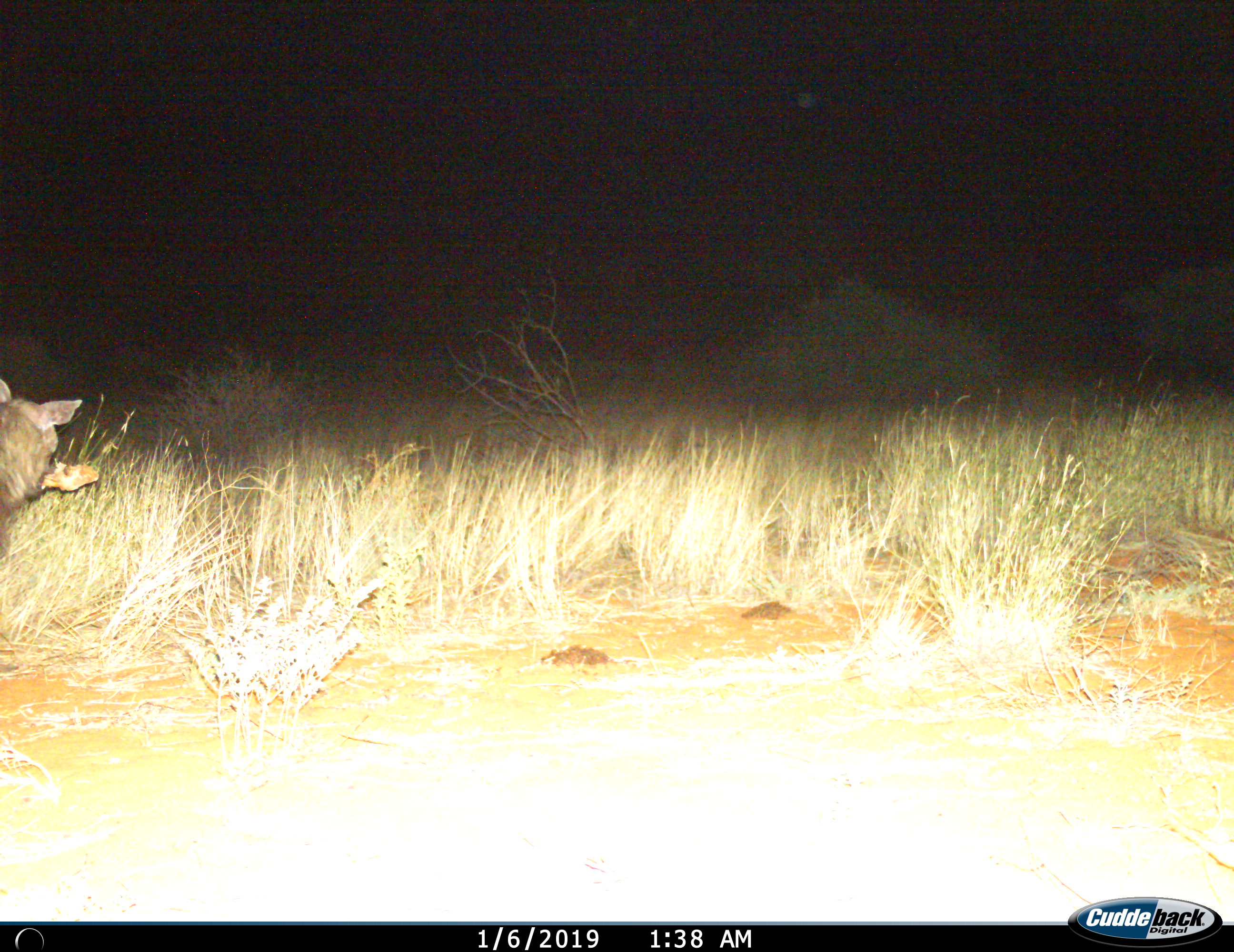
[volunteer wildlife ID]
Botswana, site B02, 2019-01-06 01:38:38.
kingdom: Animalia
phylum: Chordata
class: Mammalia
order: Carnivora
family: Hyaenidae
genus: Parahyaena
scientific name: Parahyaena brunnea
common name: brown hyena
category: hyenabrown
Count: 1.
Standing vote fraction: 20%.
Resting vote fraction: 0%.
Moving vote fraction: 30%.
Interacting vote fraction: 0%.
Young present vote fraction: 0%.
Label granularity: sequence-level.